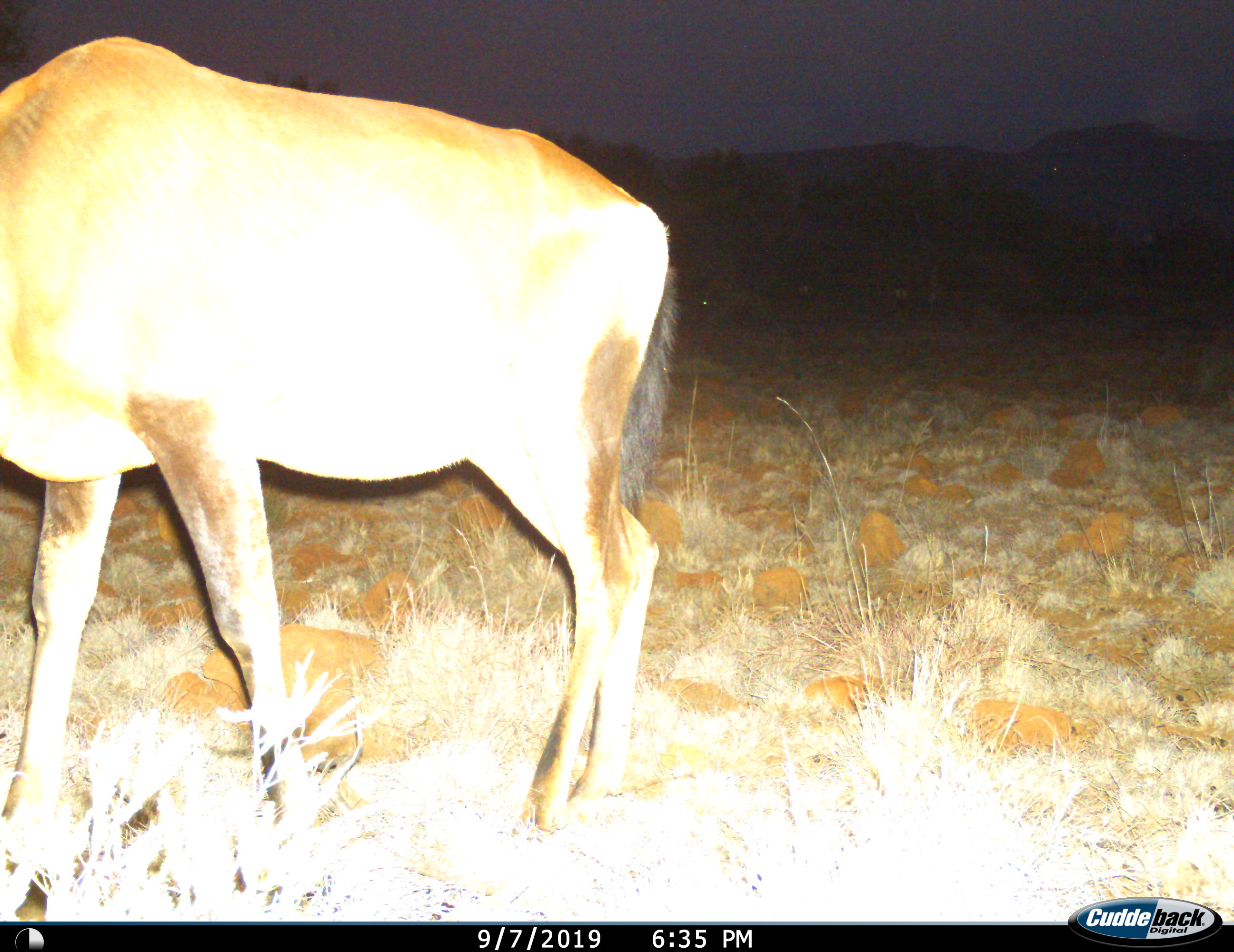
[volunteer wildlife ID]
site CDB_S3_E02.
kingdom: Animalia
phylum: Chordata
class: Mammalia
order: Artiodactyla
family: Bovidae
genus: Alcelaphus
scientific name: Alcelaphus buselaphus caama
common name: red hartebeest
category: hartebeestred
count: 1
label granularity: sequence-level